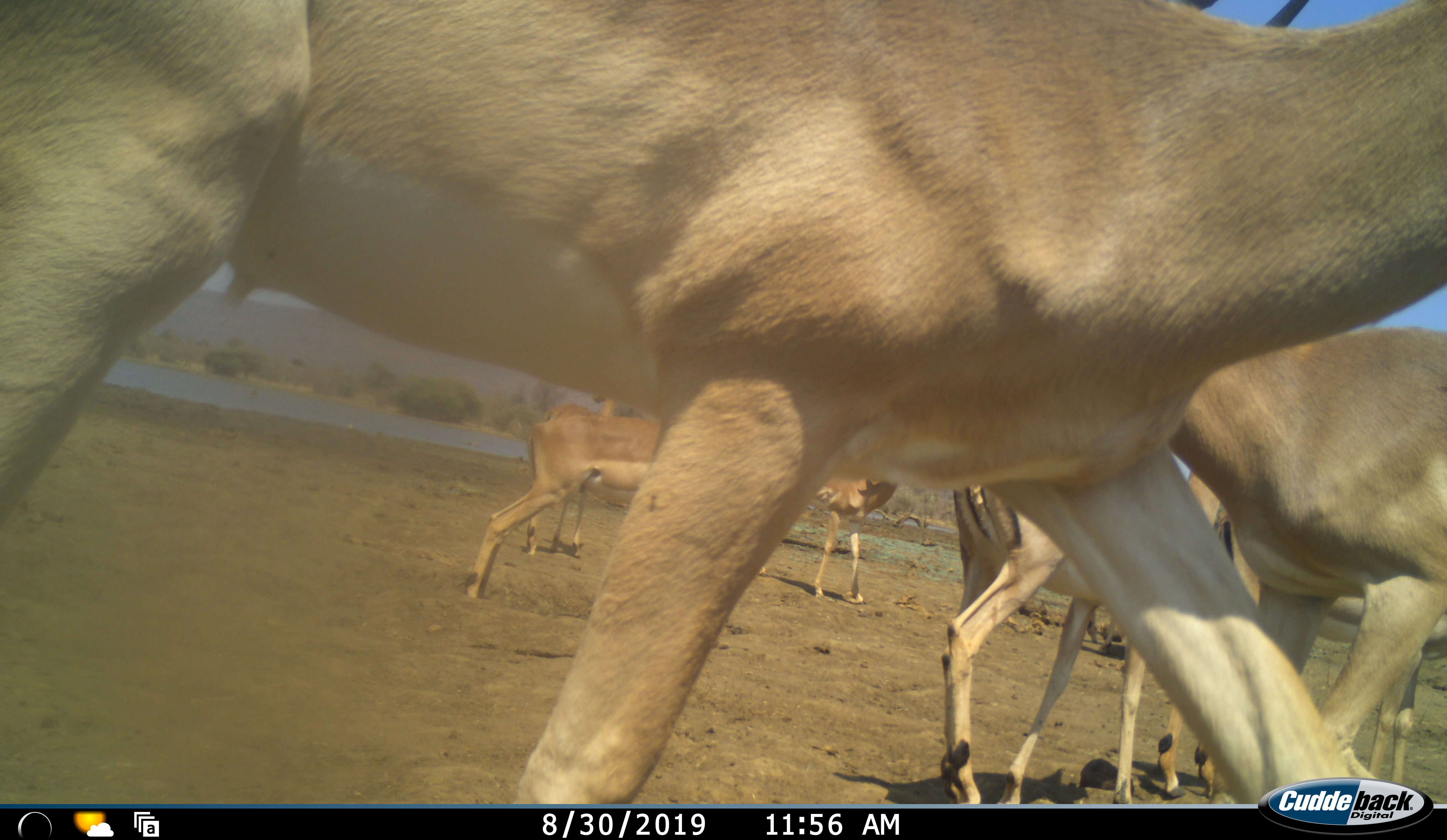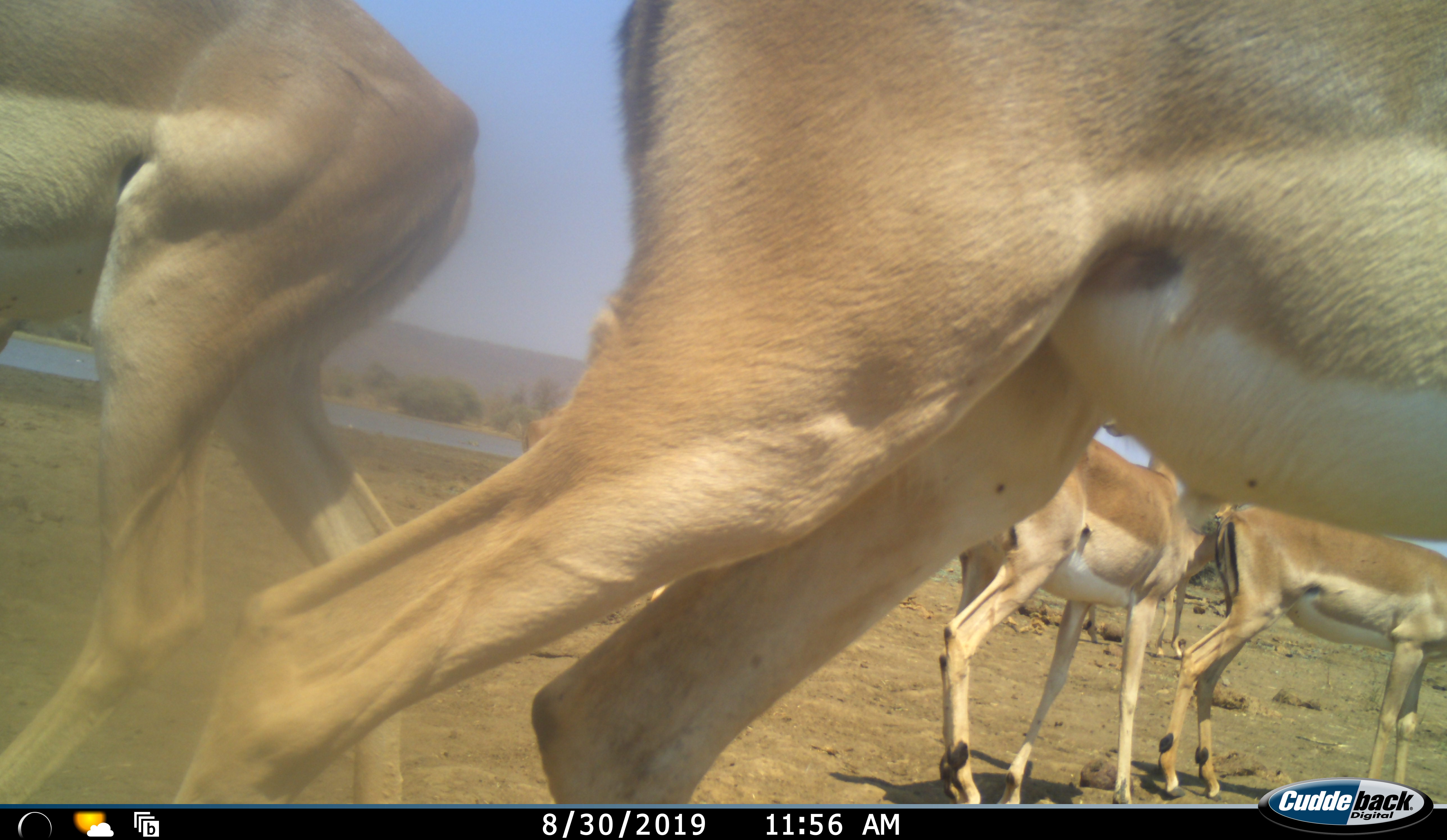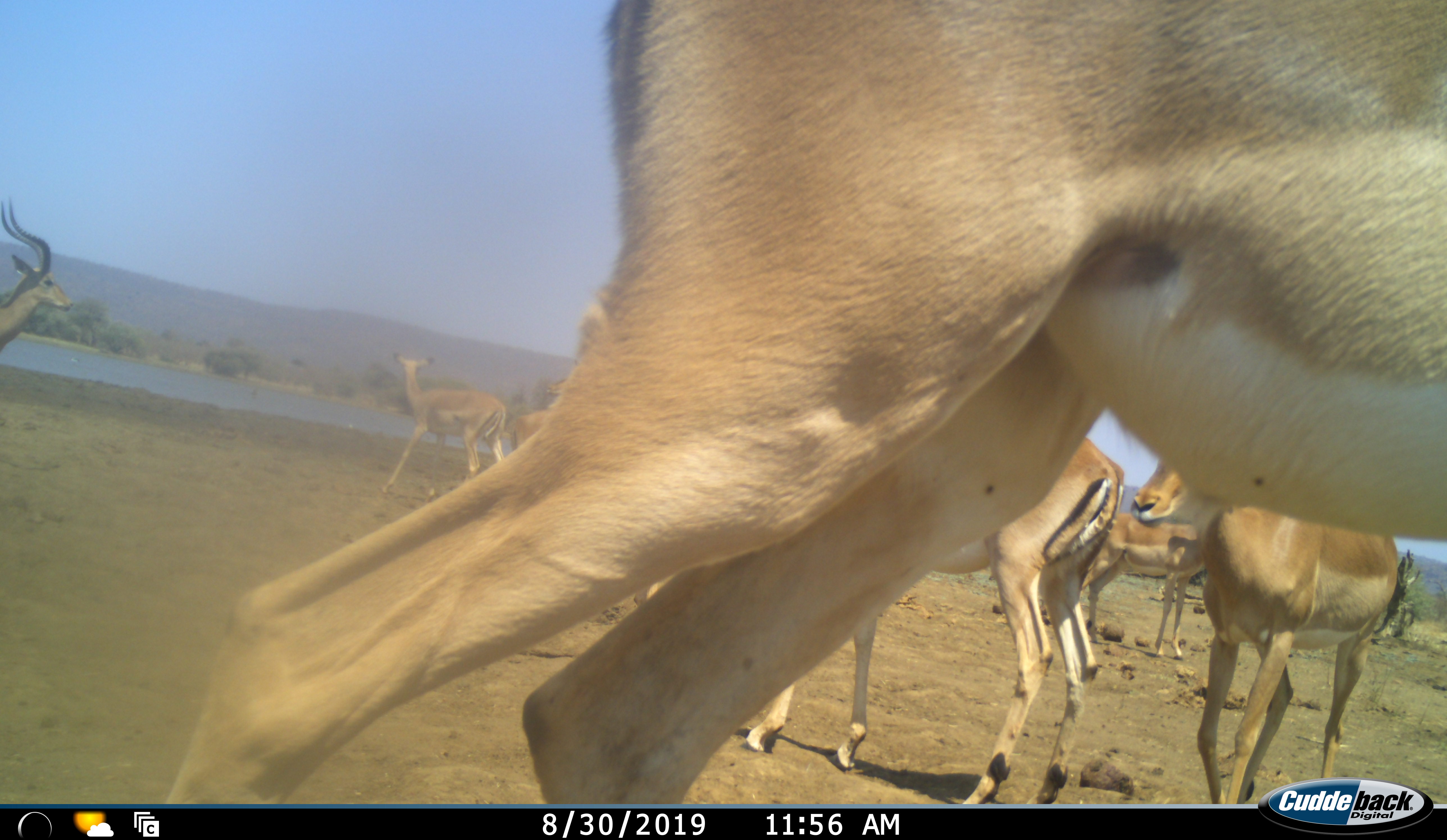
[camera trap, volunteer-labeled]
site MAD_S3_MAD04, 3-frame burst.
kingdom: Animalia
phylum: Chordata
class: Mammalia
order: Artiodactyla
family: Bovidae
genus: Aepyceros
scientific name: Aepyceros melampus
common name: impala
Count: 9.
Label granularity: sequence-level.